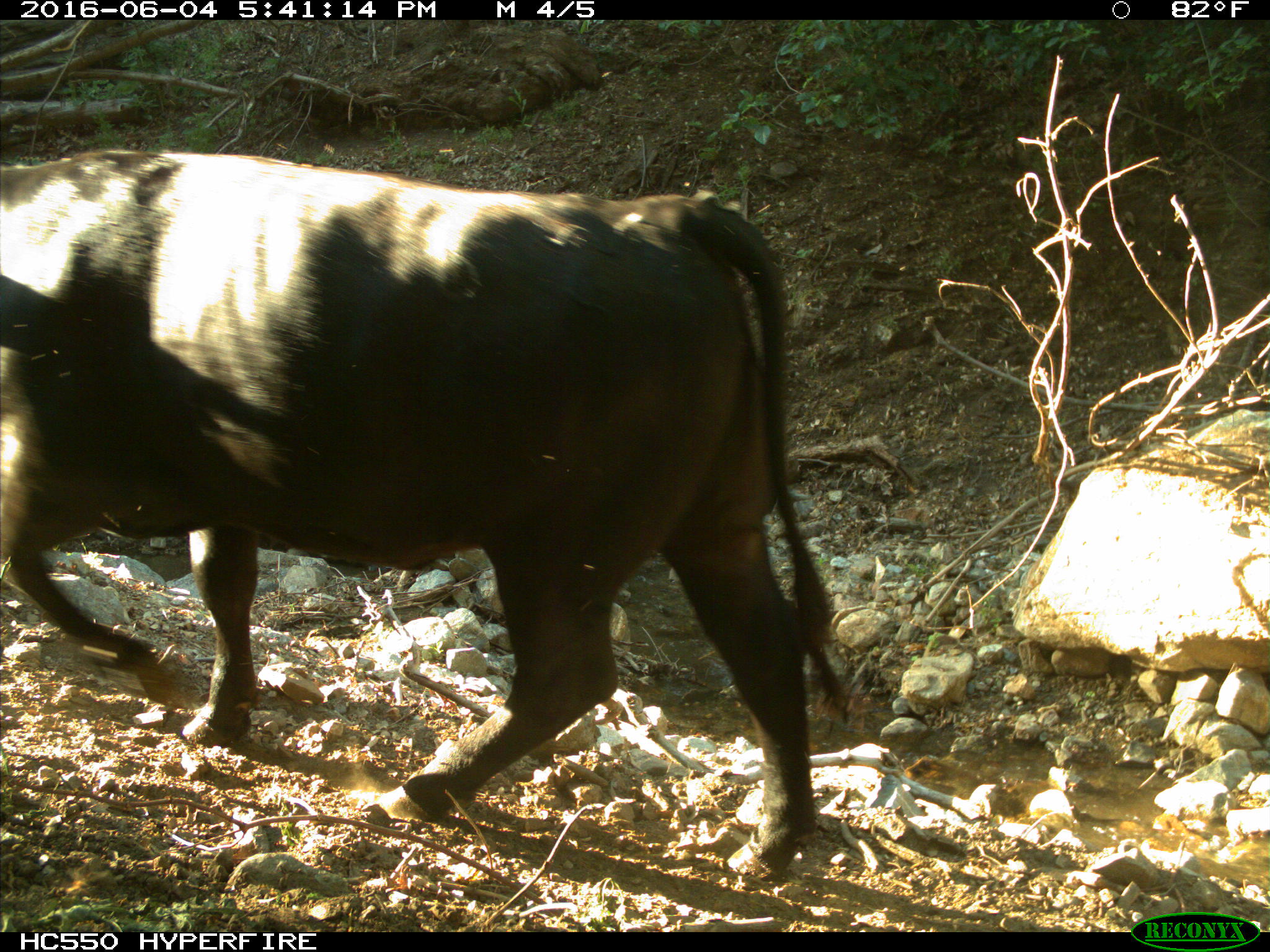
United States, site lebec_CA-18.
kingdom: Animalia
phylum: Chordata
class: Mammalia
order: Artiodactyla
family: Bovidae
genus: Bos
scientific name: Bos taurus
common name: domestic cow